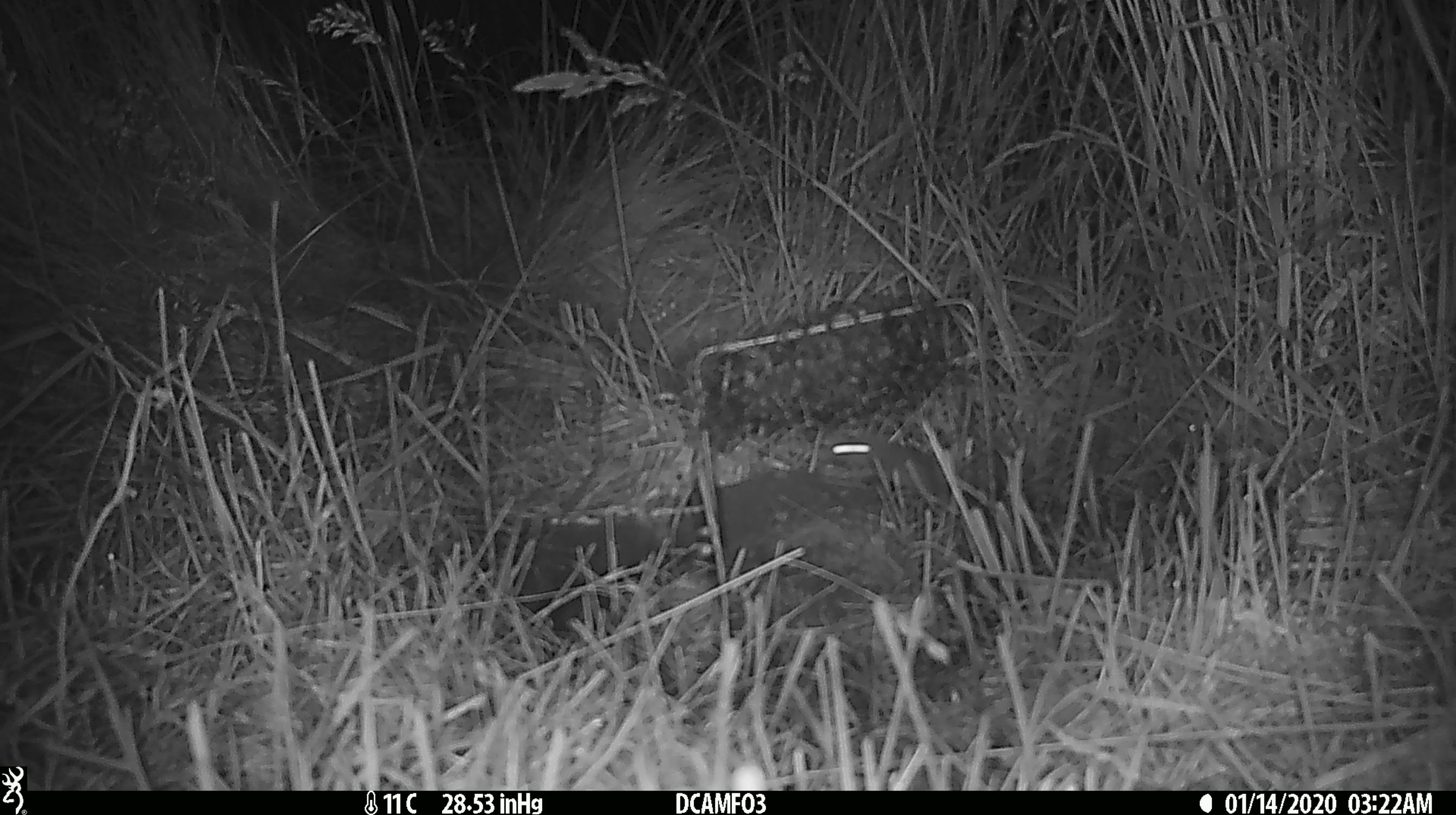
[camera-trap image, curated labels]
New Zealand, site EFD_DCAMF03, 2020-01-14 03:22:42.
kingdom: Animalia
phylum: Chordata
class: Mammalia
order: Rodentia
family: Muridae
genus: Mus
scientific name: Mus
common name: mouse